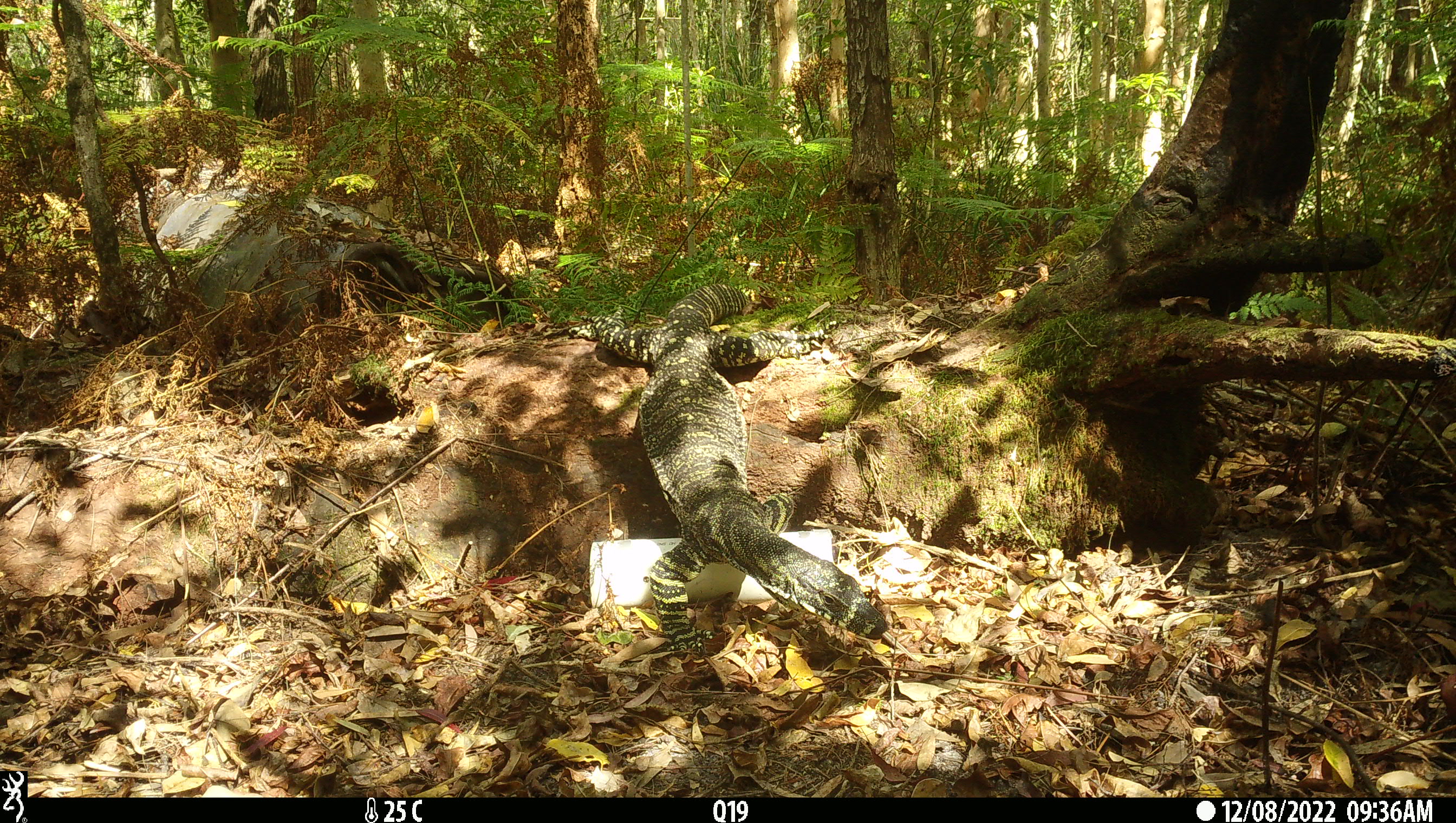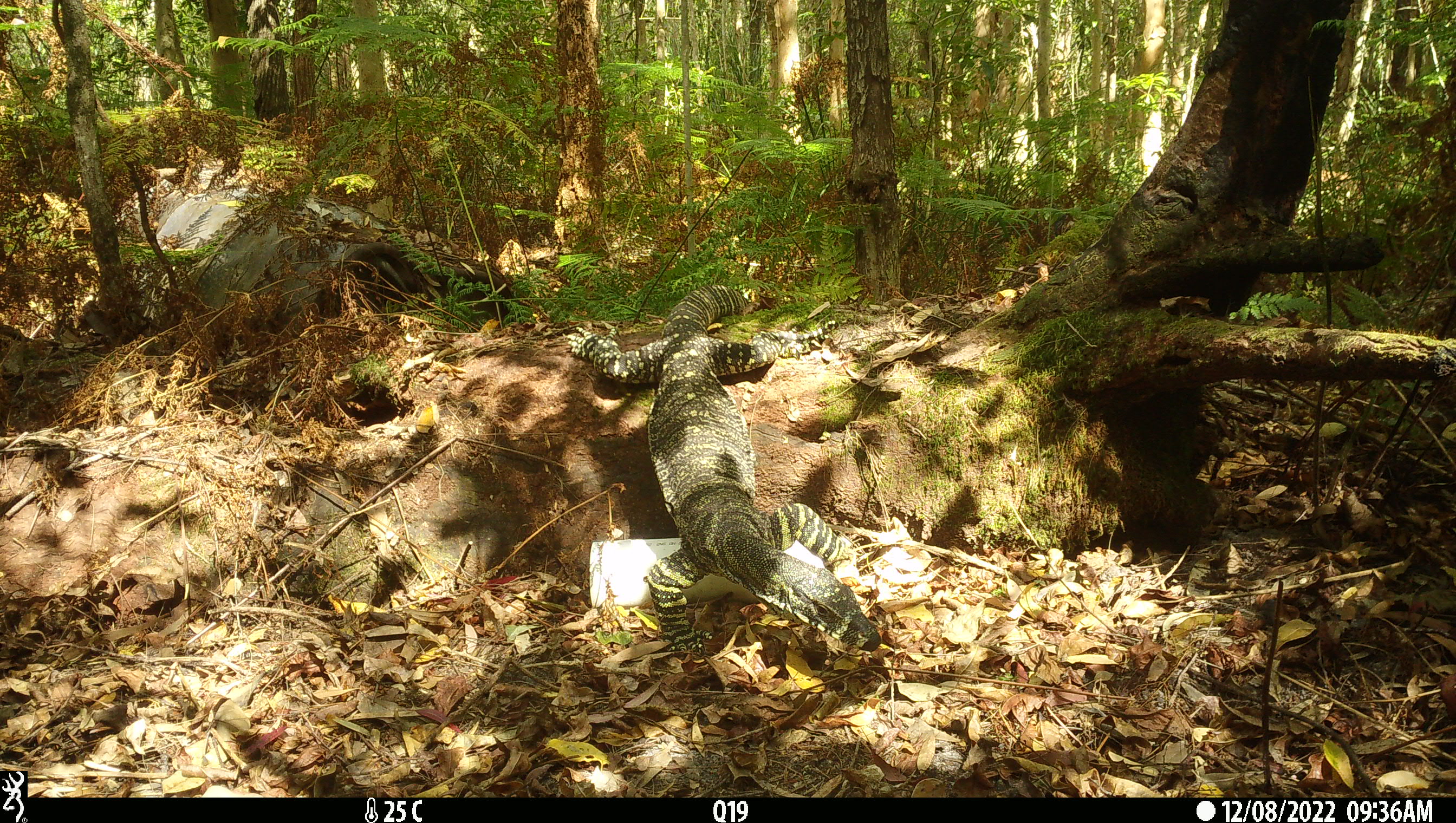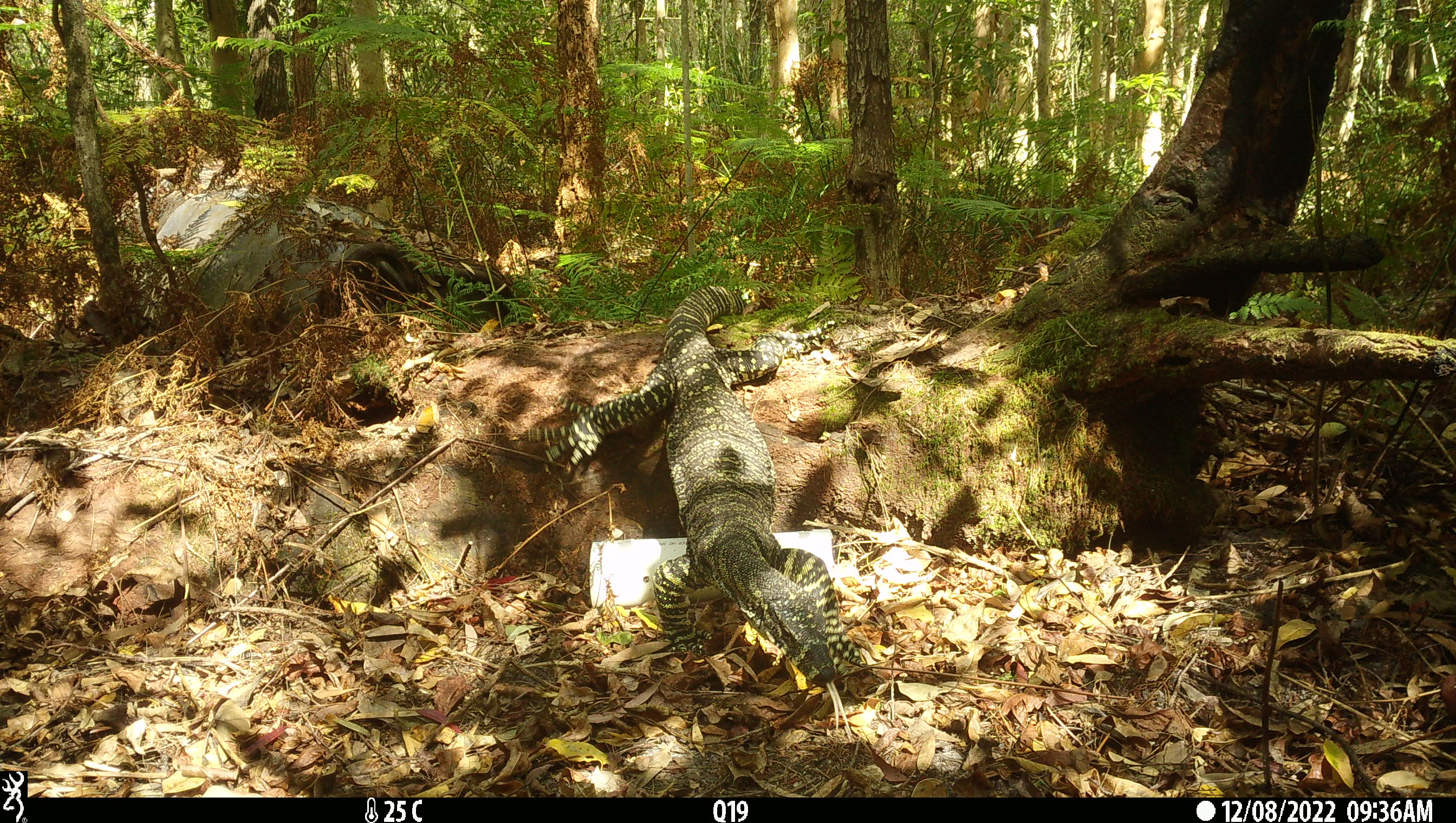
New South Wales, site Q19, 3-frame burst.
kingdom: Animalia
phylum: Chordata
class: Reptilia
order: Squamata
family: Varanidae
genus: Varanus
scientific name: Varanus varius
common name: lace monitor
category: goanna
Goanna (lace monitor) (Varanus varius).